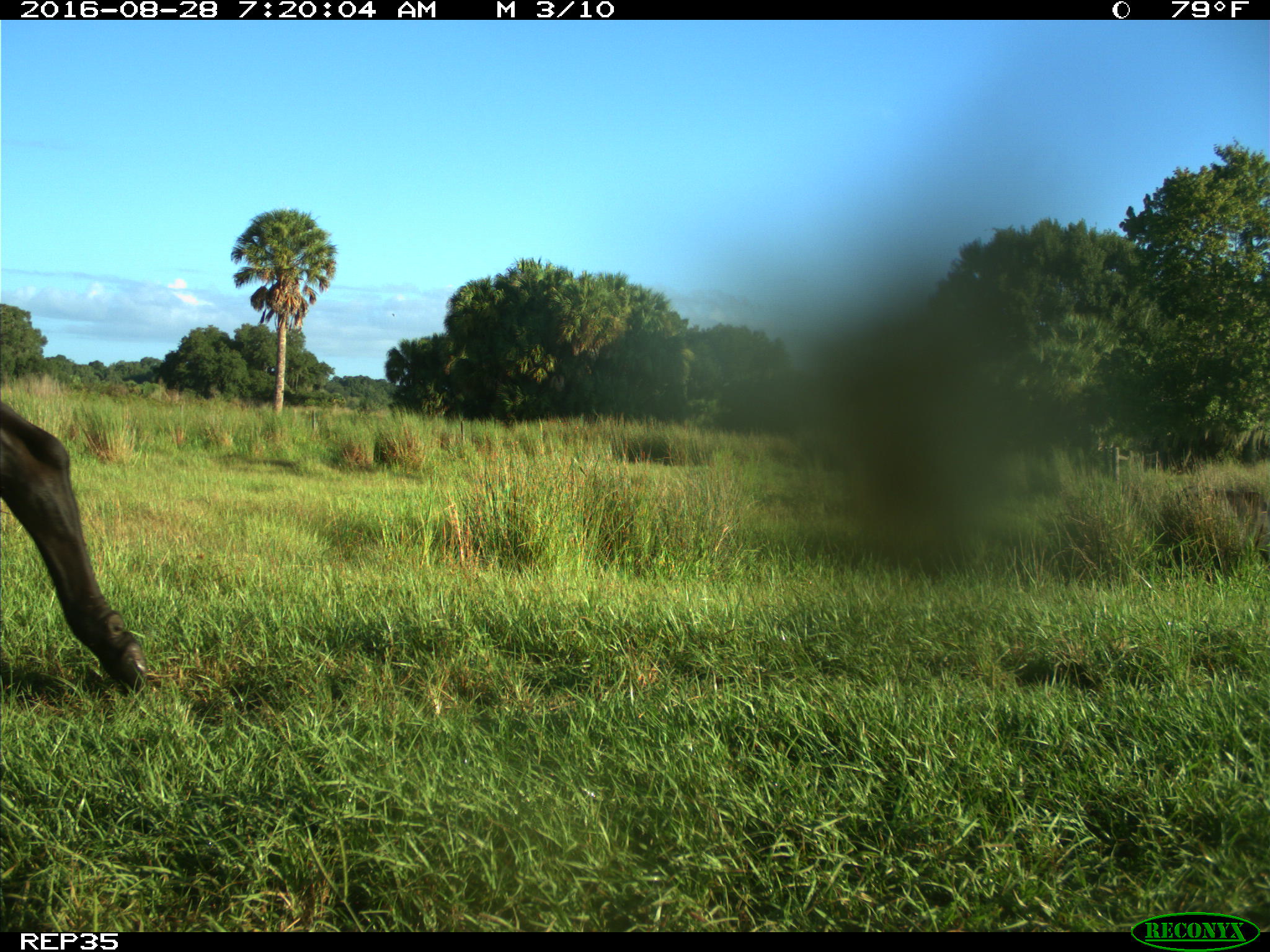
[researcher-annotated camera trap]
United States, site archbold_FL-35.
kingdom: Animalia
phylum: Chordata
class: Mammalia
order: Artiodactyla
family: Bovidae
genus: Bos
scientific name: Bos taurus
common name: domestic cow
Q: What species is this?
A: Bos taurus (domestic cow).